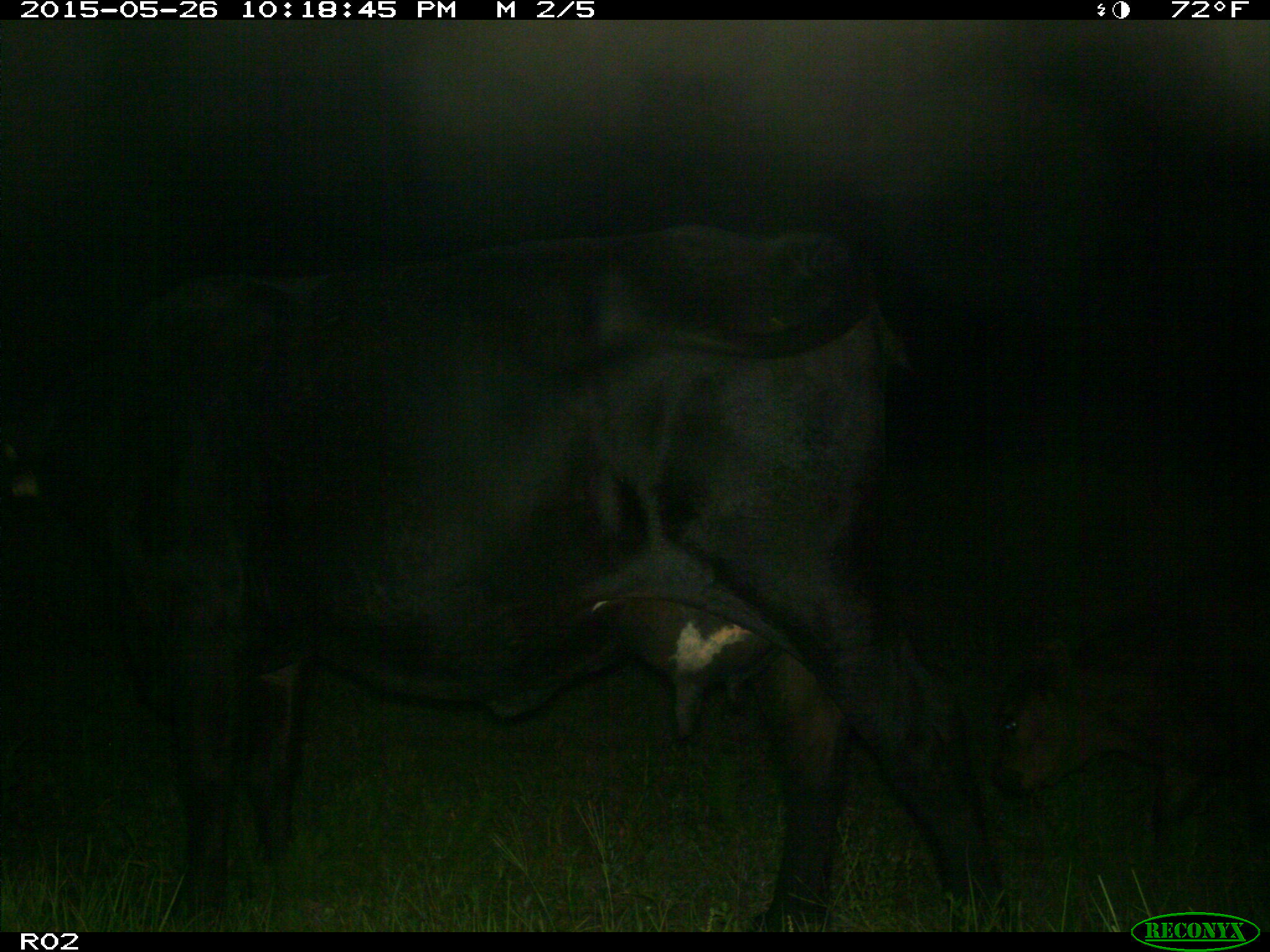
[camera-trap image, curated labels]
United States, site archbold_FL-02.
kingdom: Animalia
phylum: Chordata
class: Mammalia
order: Artiodactyla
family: Bovidae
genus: Bos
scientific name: Bos taurus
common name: domestic cow